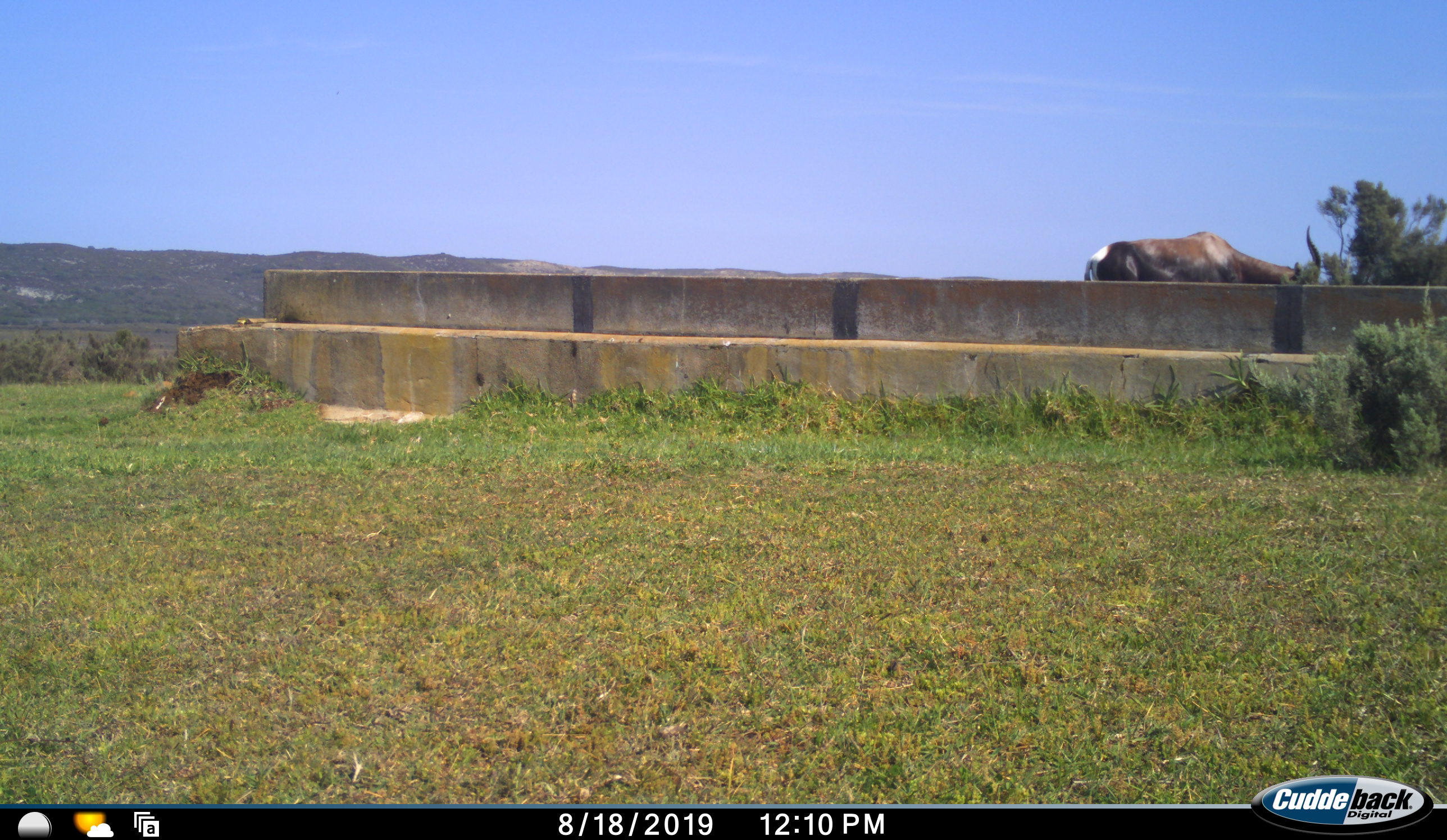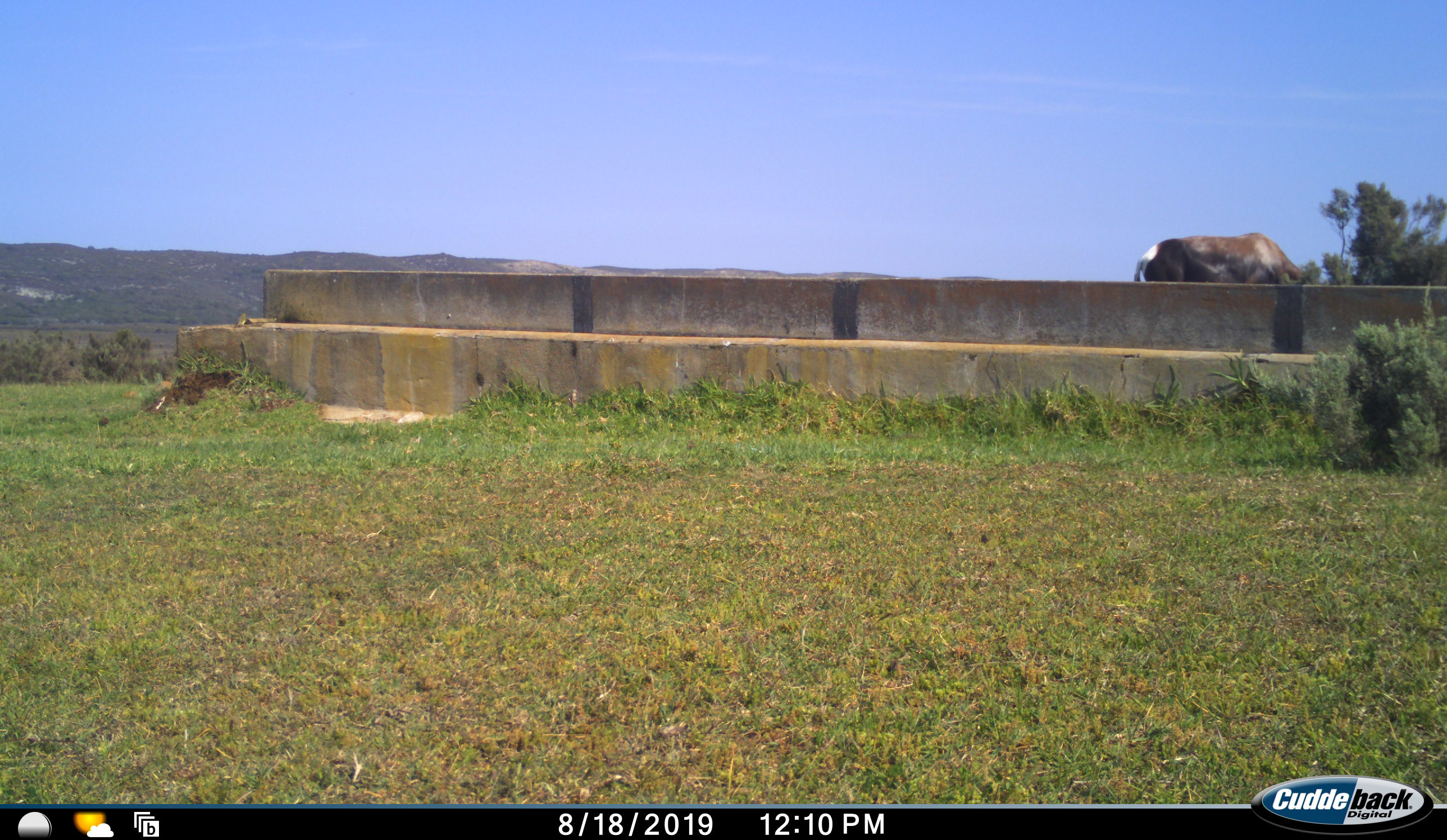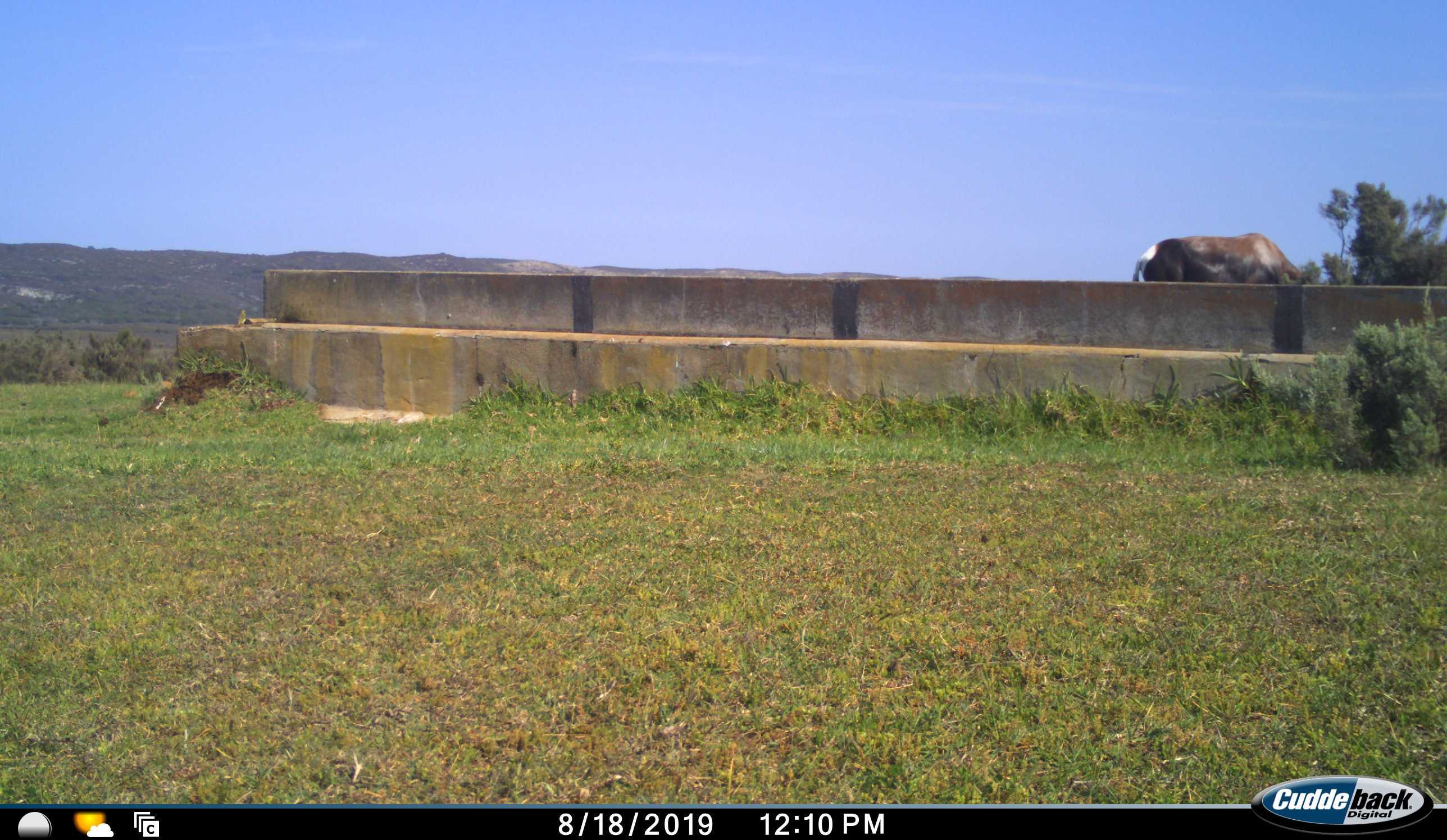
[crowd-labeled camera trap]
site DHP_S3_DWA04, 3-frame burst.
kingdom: Animalia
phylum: Chordata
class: Mammalia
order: Artiodactyla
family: Bovidae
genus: Damaliscus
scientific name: Damaliscus pygargus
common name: bontebok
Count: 1.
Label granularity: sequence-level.